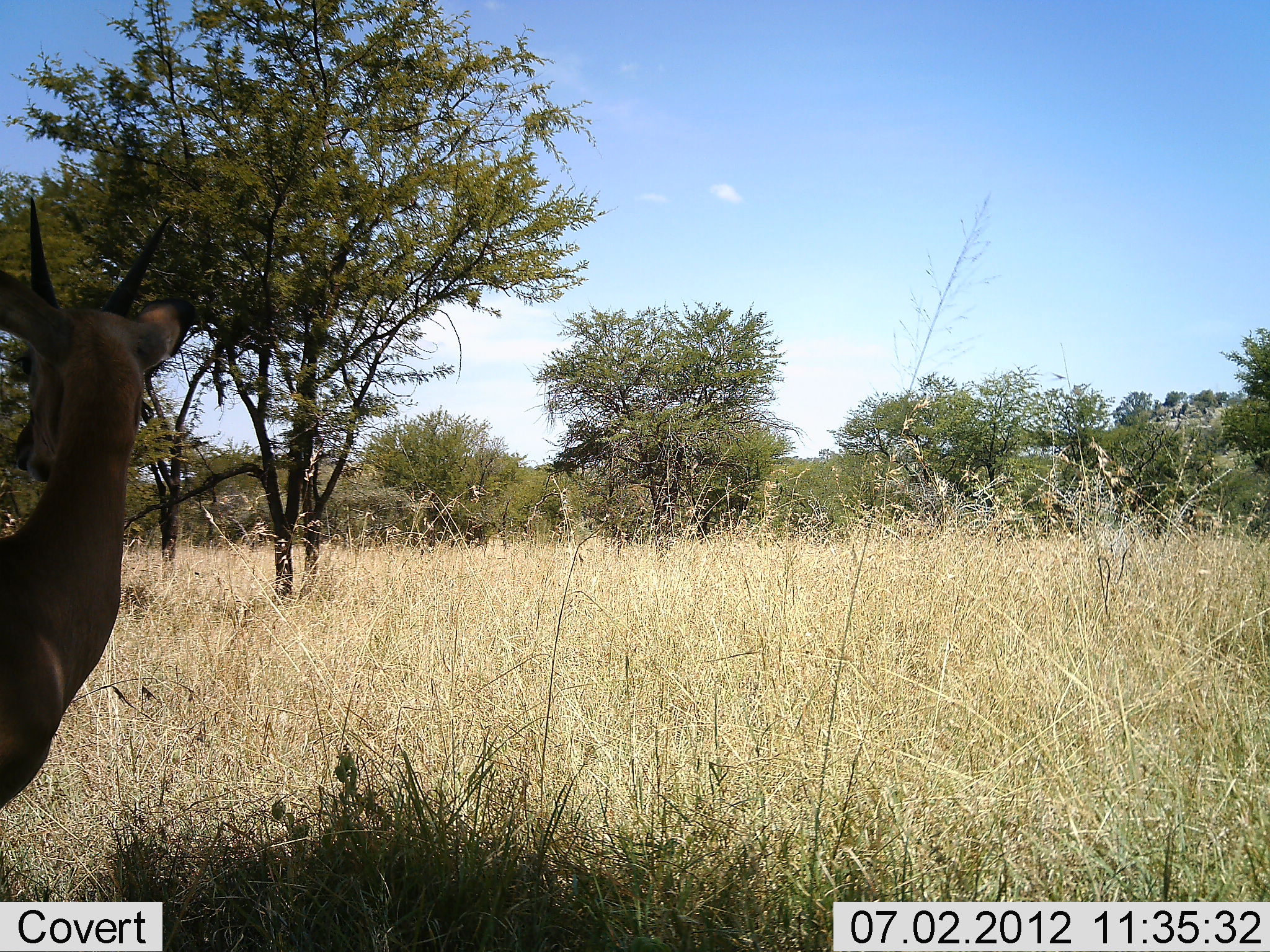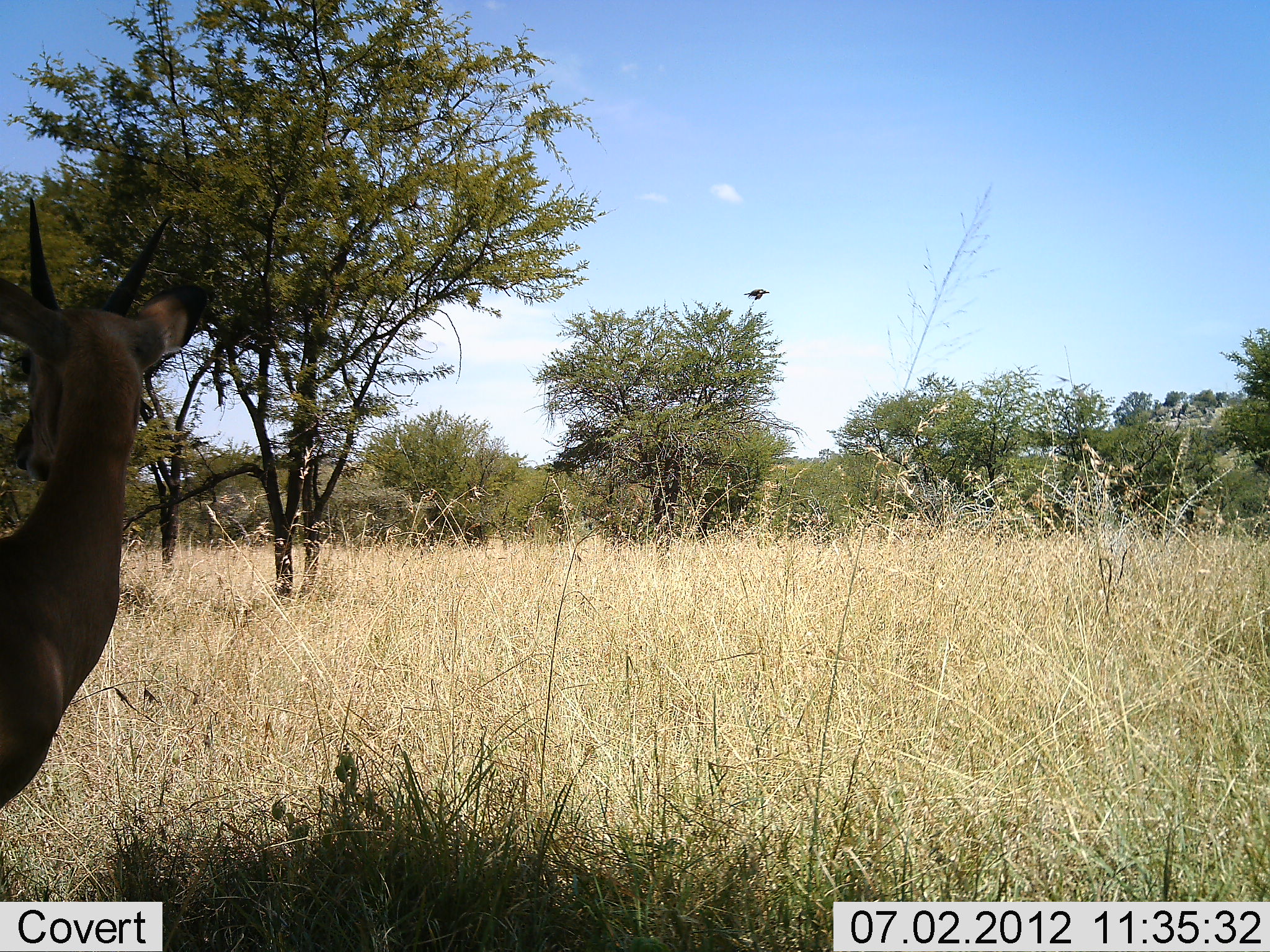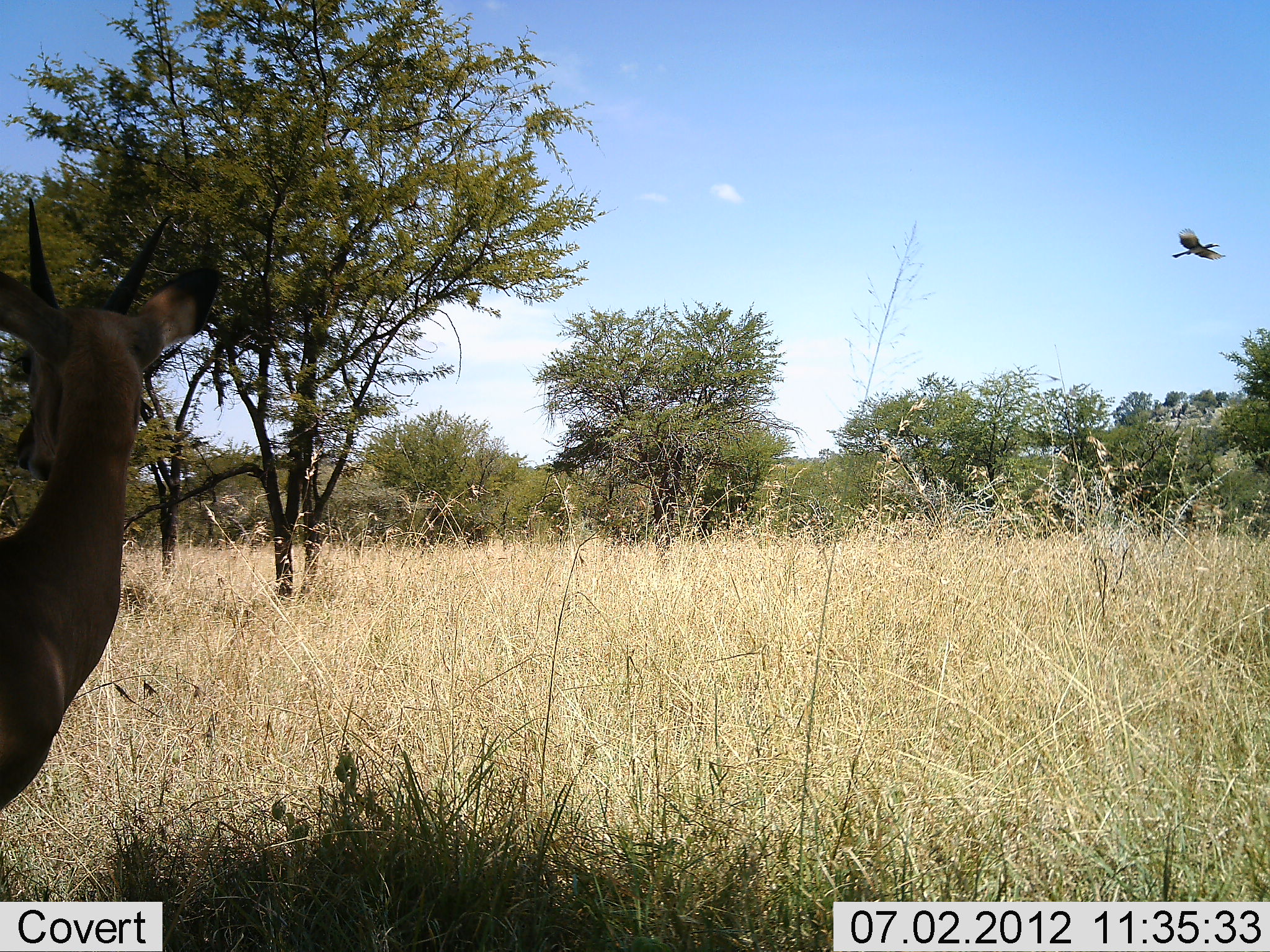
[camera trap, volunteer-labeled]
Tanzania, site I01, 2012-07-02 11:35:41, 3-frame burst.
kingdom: Animalia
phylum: Chordata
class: Mammalia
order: Artiodactyla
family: Bovidae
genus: Nanger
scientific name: Nanger granti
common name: grant's gazelle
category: gazellegrants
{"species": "gazellegrants (grant's gazelle) (Nanger granti)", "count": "1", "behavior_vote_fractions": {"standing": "100%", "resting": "0%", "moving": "0%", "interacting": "0%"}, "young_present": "0%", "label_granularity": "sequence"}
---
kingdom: Animalia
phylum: Chordata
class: Aves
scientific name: Aves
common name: bird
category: otherbird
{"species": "otherbird (bird) (Aves)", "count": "1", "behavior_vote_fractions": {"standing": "0%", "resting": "0%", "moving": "100%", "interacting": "0%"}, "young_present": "0%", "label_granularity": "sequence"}